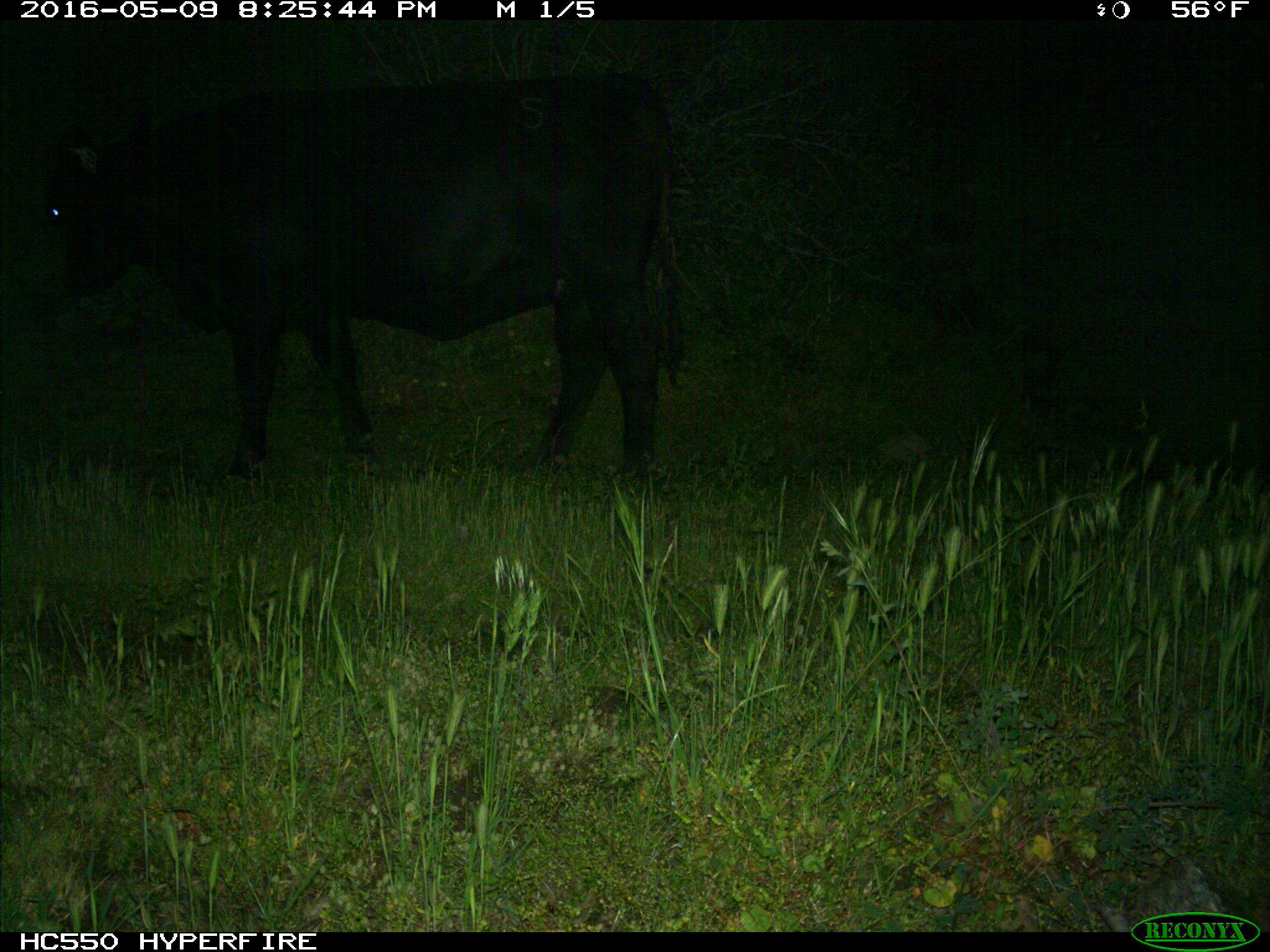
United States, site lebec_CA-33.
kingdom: Animalia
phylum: Chordata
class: Mammalia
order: Artiodactyla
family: Bovidae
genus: Bos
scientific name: Bos taurus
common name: domestic cow